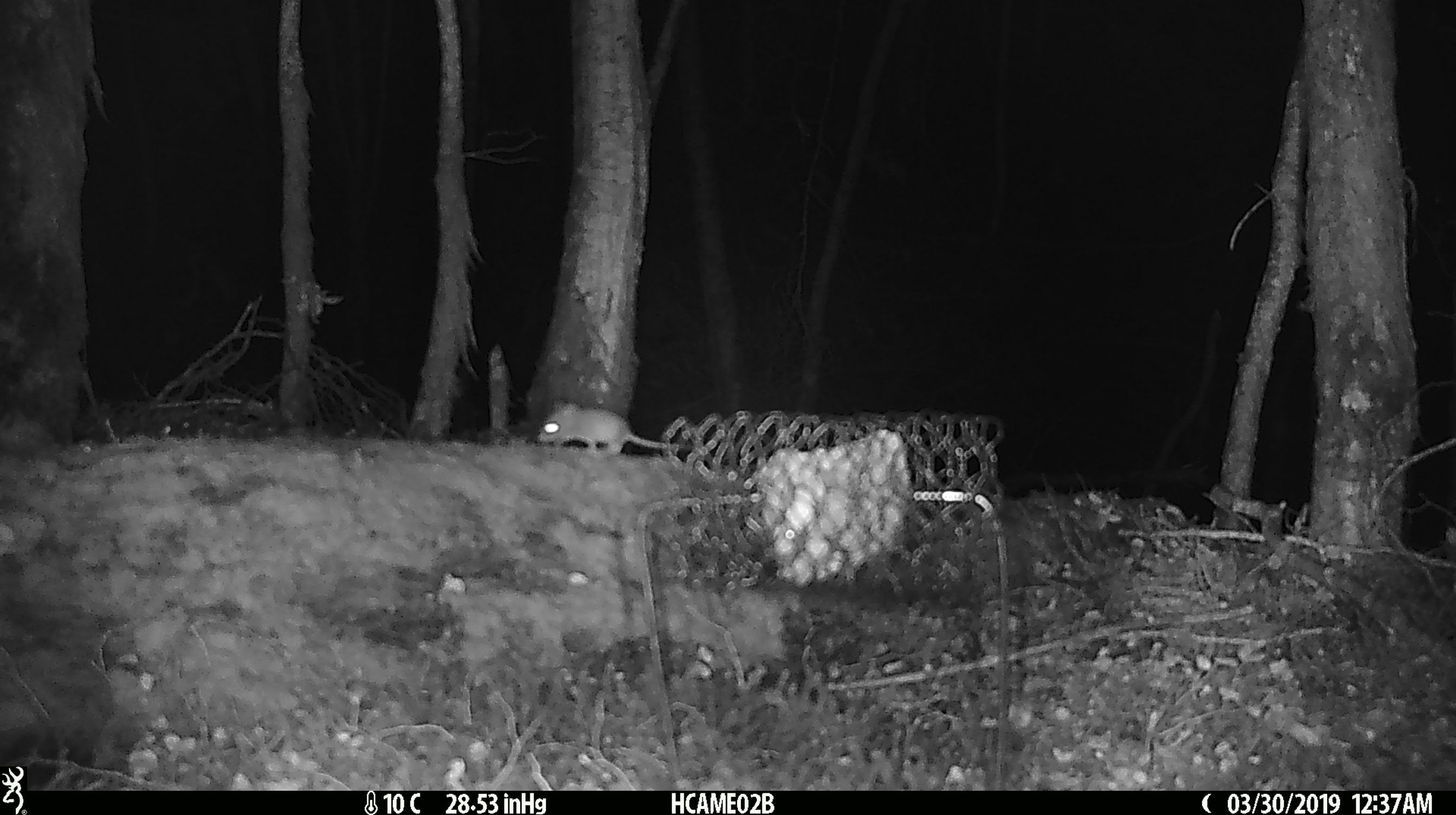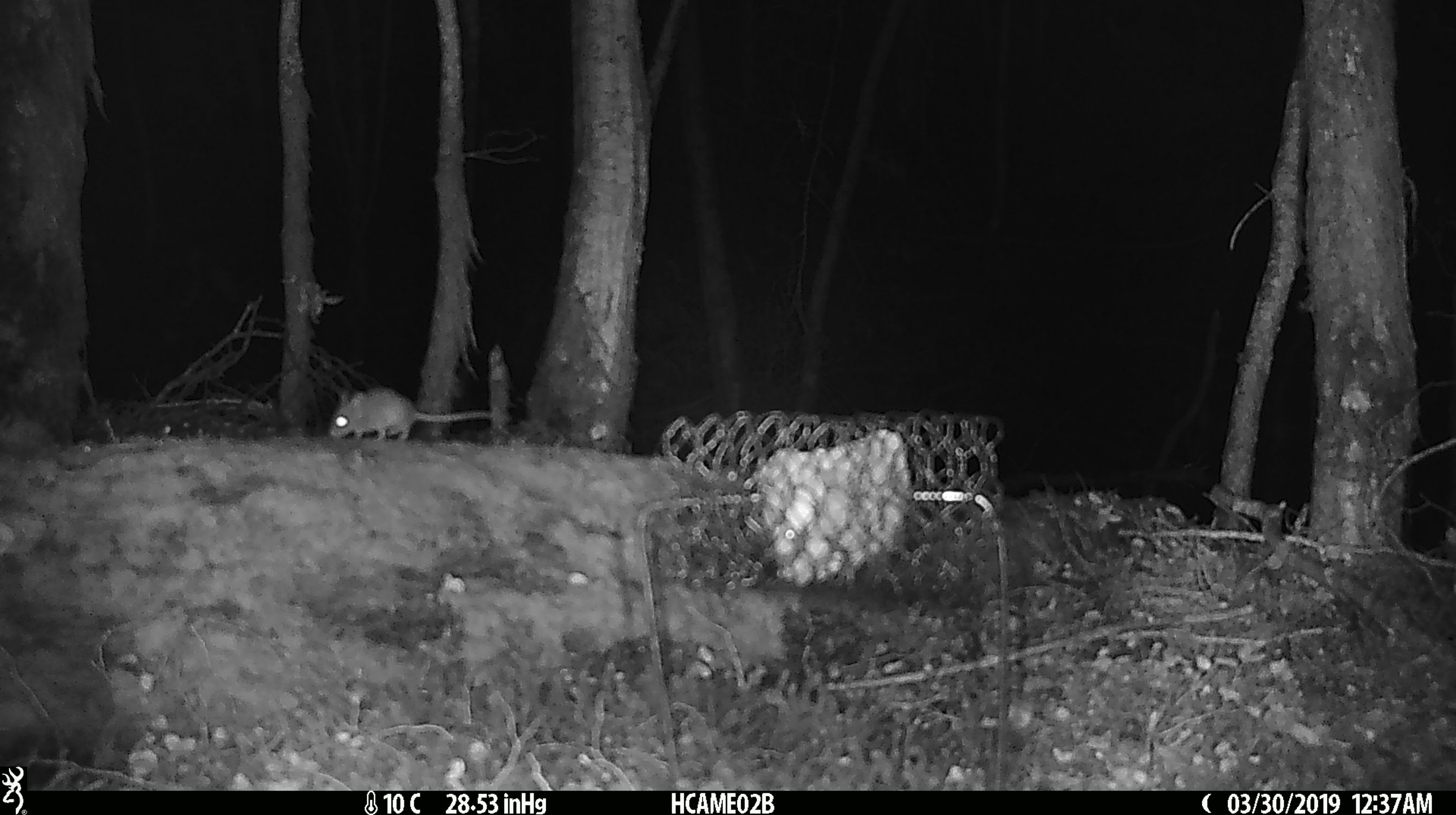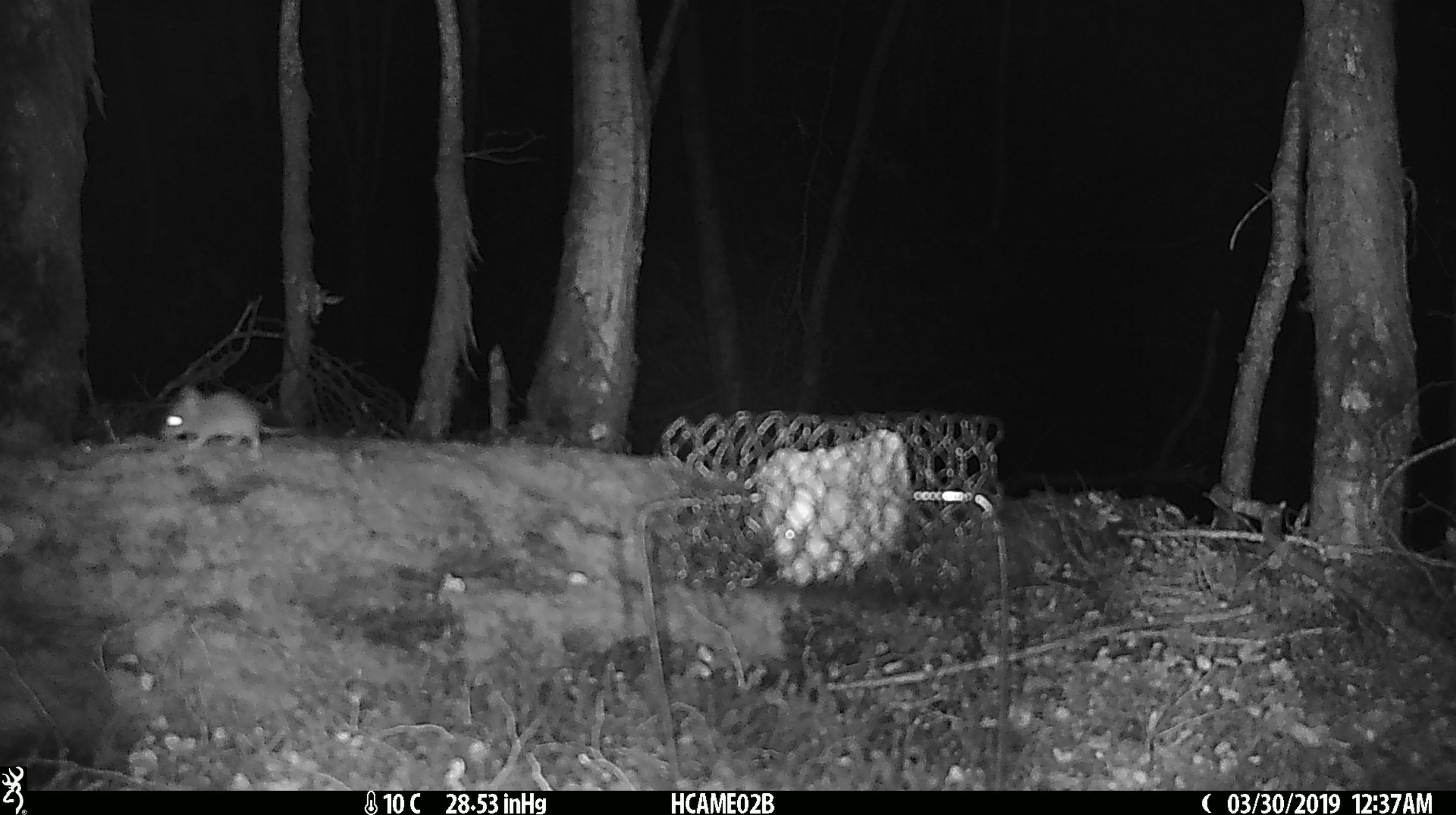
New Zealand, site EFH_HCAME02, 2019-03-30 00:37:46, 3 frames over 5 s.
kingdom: Animalia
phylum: Chordata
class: Mammalia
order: Rodentia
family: Muridae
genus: Mus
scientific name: Mus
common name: mouse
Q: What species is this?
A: Mouse (Mus).